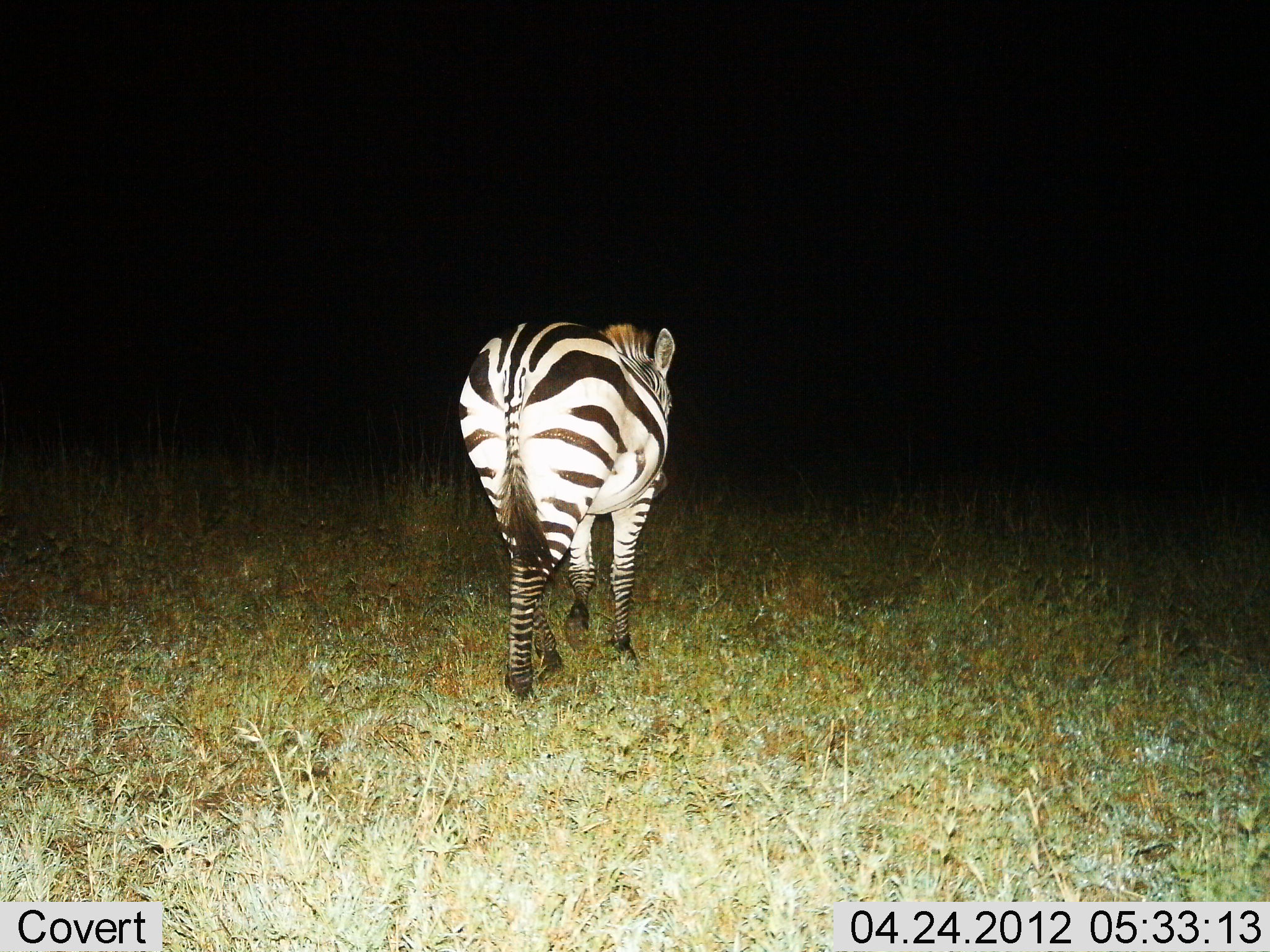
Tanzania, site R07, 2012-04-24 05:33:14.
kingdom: Animalia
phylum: Chordata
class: Mammalia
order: Perissodactyla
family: Equidae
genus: Equus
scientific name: Equus quagga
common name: plains zebra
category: zebra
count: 1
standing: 29%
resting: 0%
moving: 71%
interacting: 0%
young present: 0%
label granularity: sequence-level